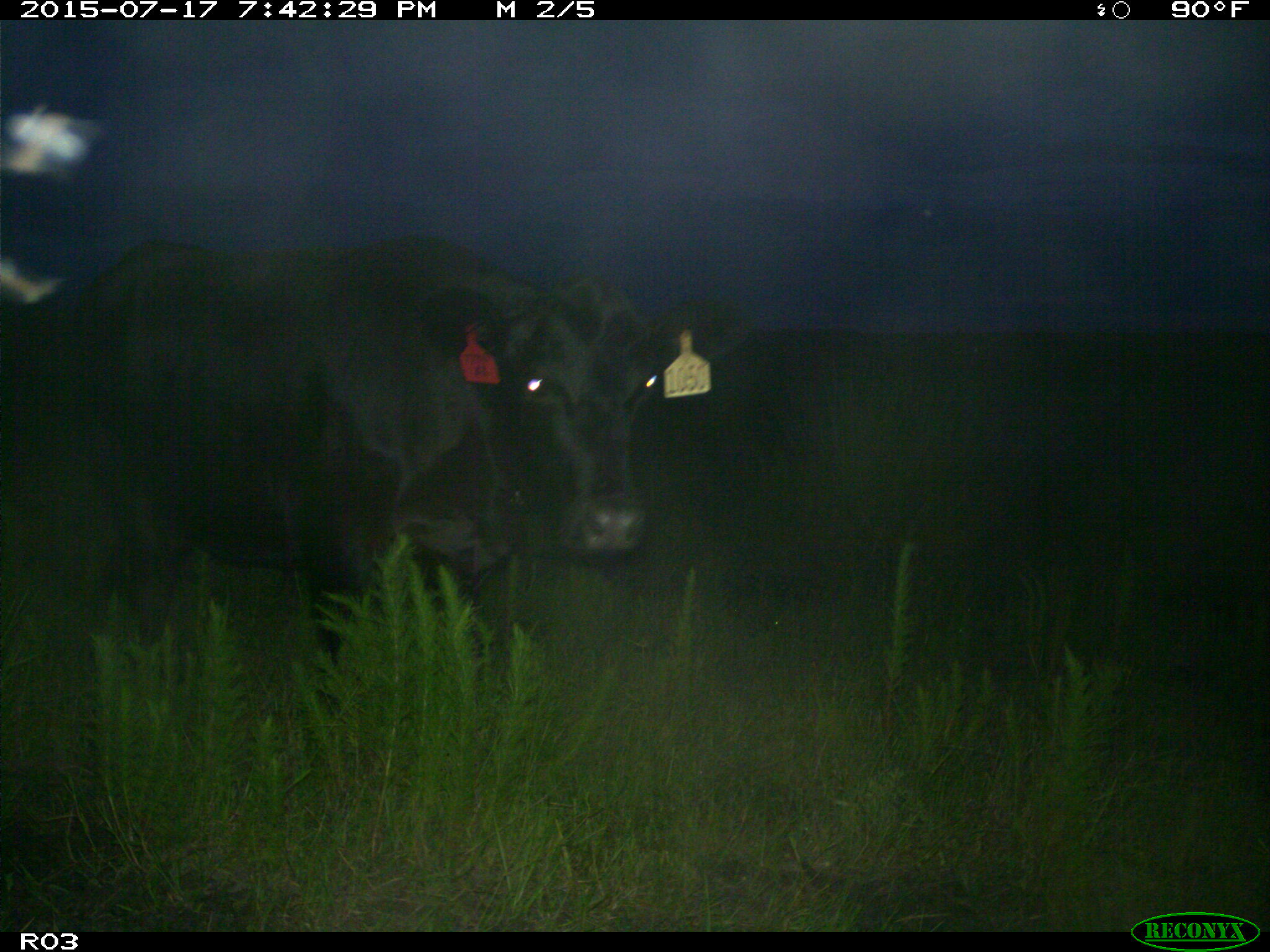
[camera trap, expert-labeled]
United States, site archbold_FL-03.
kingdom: Animalia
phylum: Chordata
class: Mammalia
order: Artiodactyla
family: Bovidae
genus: Bos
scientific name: Bos taurus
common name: domestic cow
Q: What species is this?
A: Bos taurus (domestic cow).